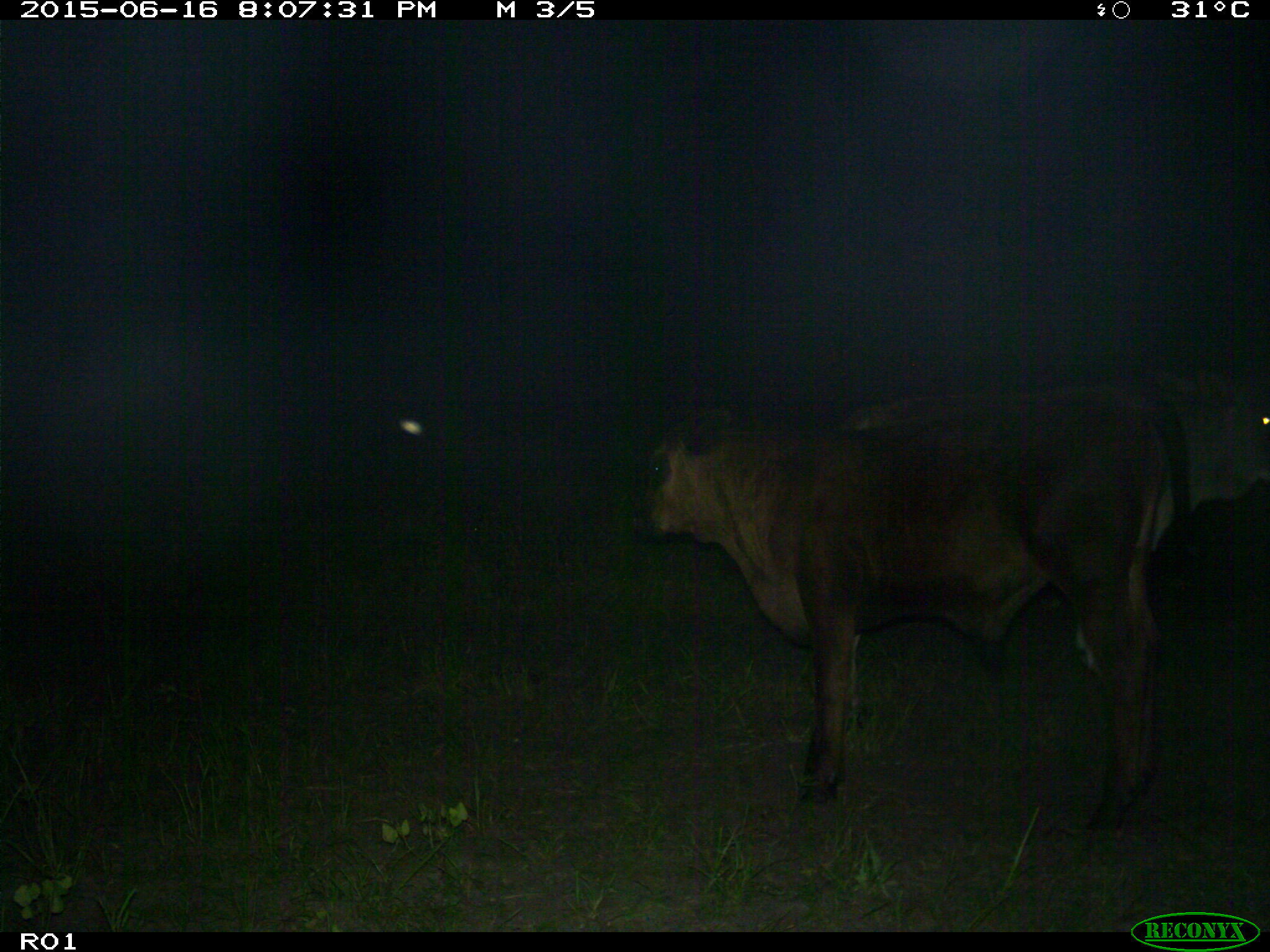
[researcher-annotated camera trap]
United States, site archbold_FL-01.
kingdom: Animalia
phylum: Chordata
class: Mammalia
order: Artiodactyla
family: Bovidae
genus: Bos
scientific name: Bos taurus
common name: domestic cow